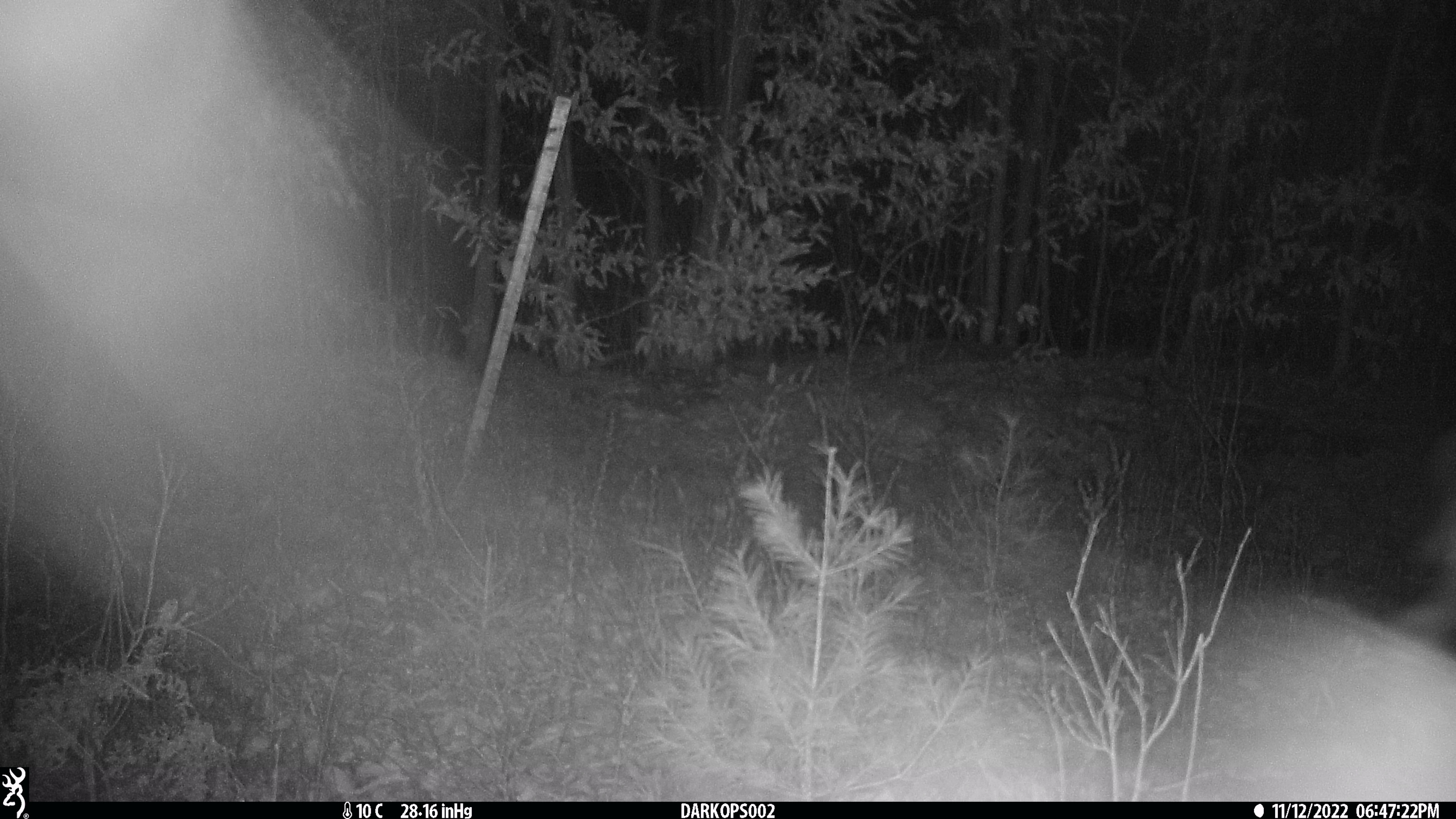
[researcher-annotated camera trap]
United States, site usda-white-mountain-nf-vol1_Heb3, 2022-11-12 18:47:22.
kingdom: Animalia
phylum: Chordata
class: Mammalia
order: Artiodactyla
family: Cervidae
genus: Odocoileus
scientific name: Odocoileus virginianus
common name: white-tailed deer